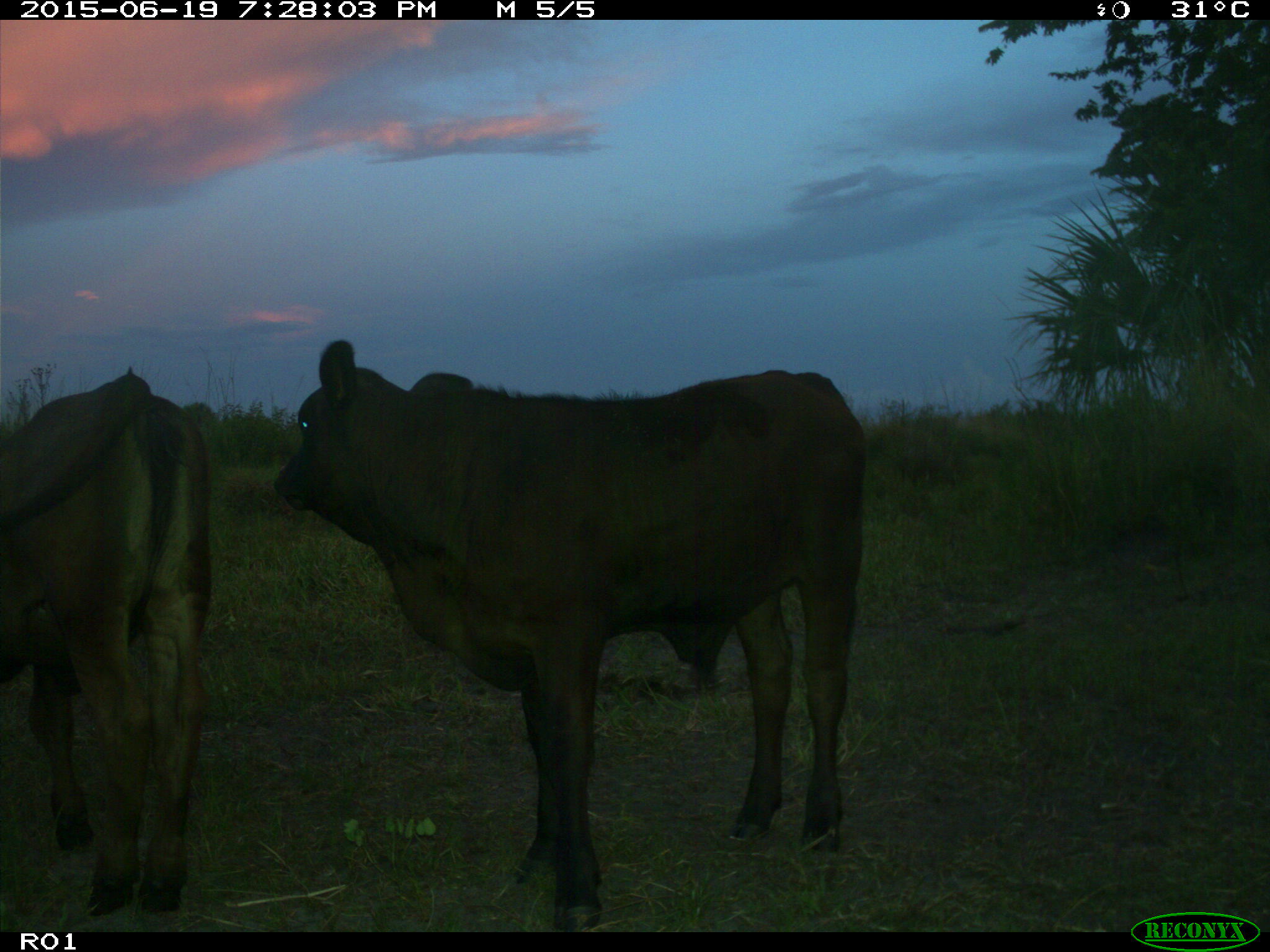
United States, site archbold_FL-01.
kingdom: Animalia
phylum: Chordata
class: Mammalia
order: Artiodactyla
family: Bovidae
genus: Bos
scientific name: Bos taurus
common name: domestic cow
Bos taurus (domestic cow).